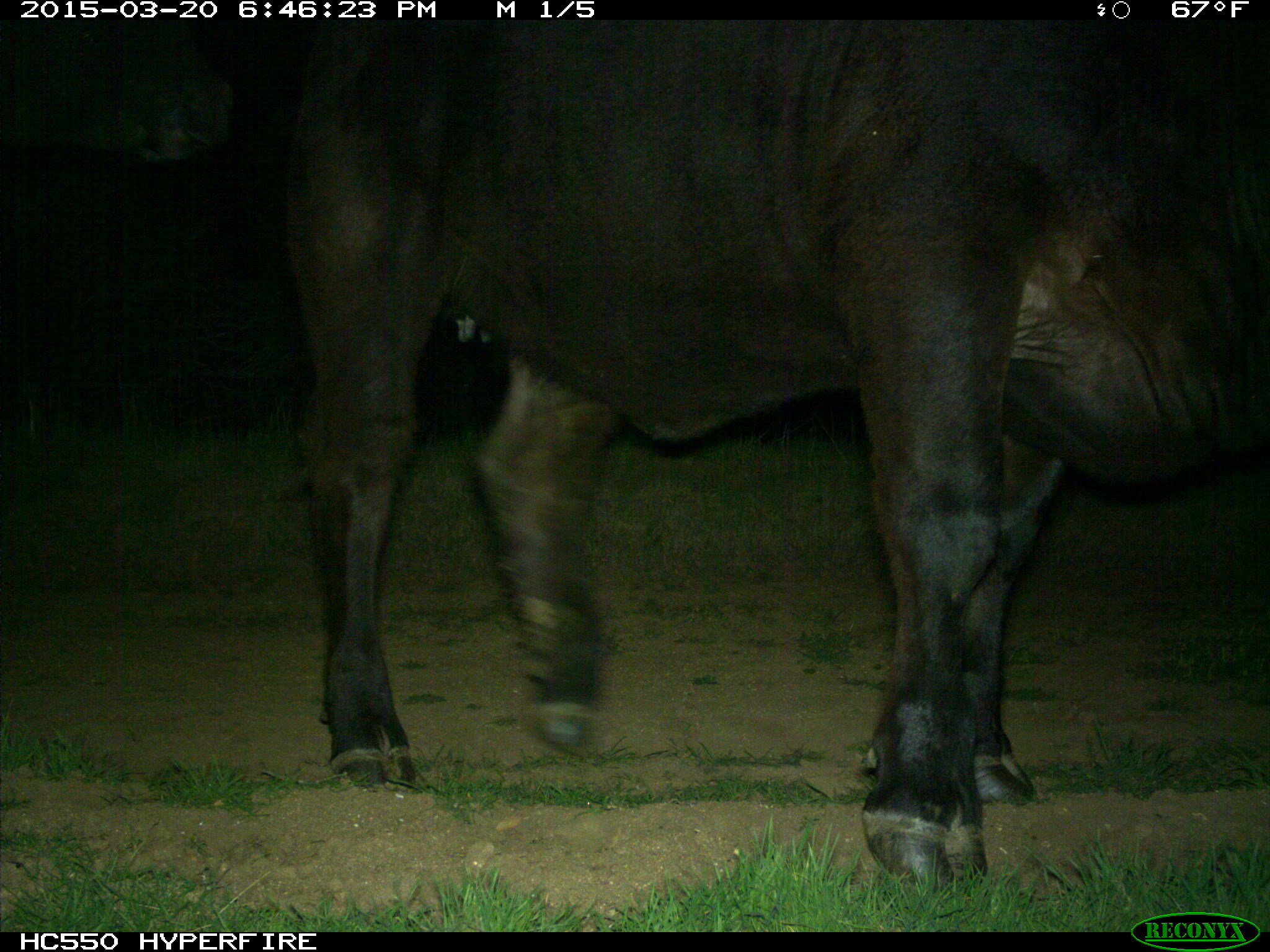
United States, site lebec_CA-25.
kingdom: Animalia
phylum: Chordata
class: Mammalia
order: Artiodactyla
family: Bovidae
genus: Bos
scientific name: Bos taurus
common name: domestic cow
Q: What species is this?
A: Bos taurus (domestic cow).